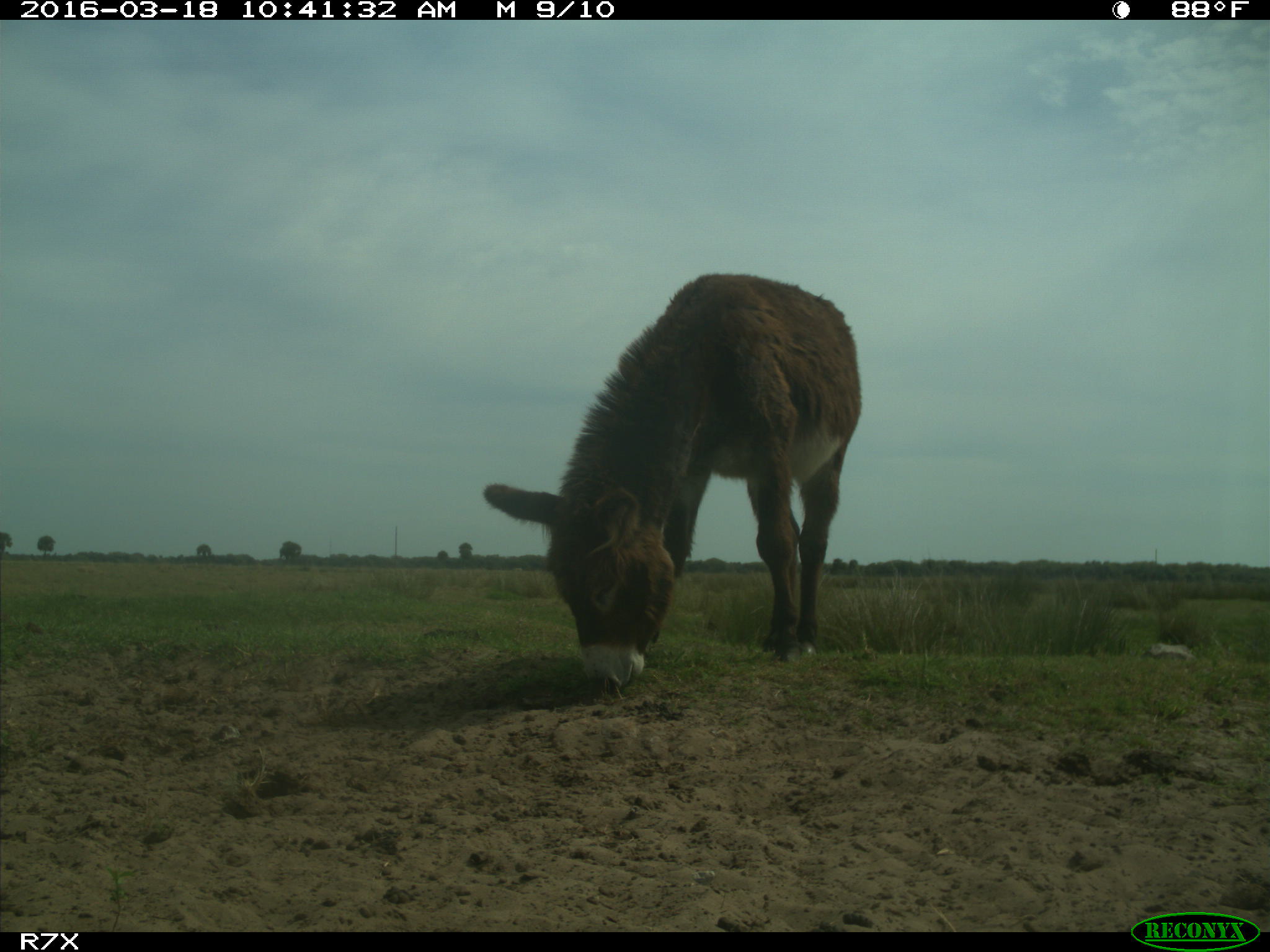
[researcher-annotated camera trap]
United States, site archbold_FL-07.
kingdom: Animalia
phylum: Chordata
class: Mammalia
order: Perissodactyla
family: Equidae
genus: Equus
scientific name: Equus africanus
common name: african wild ass